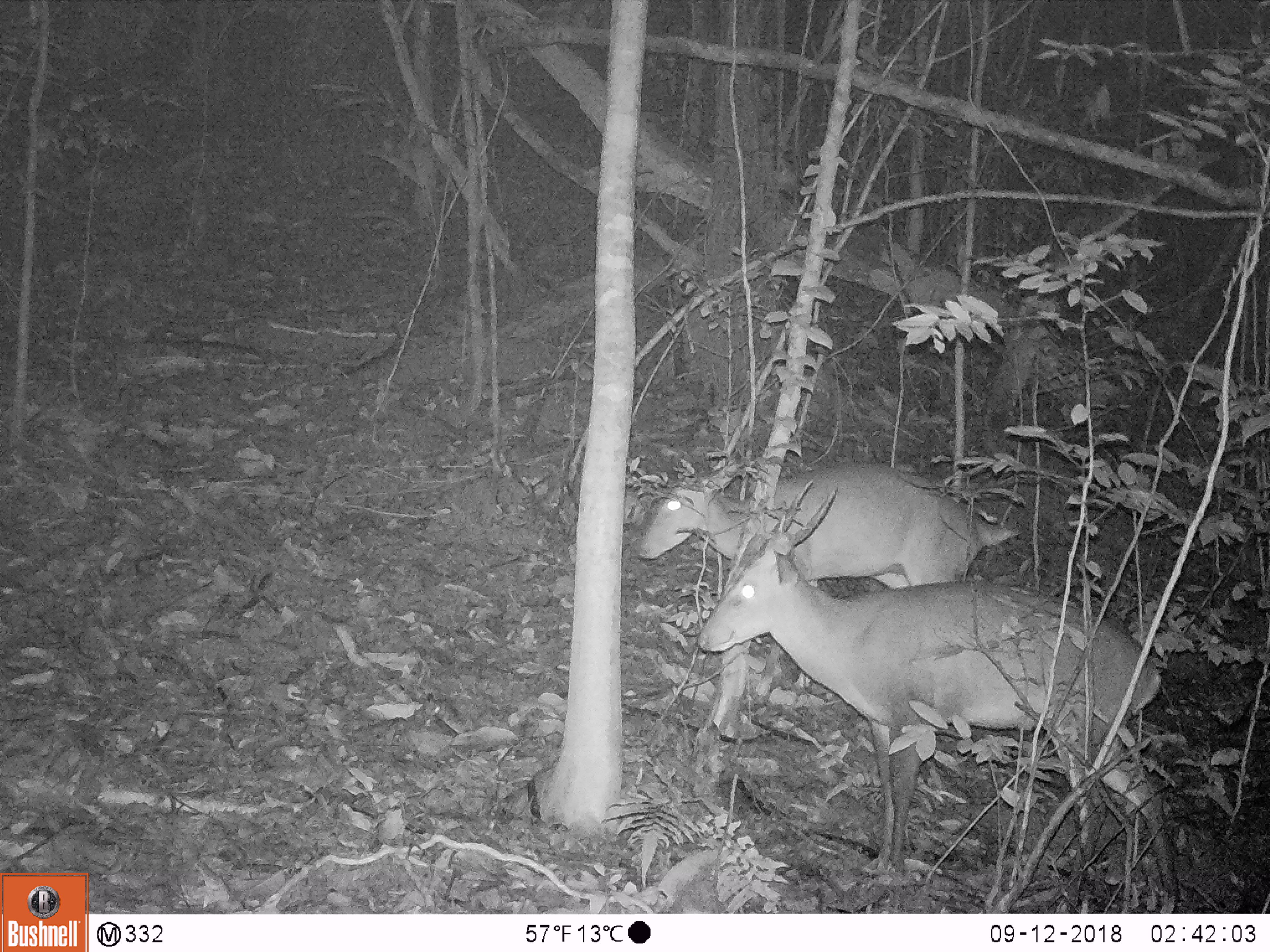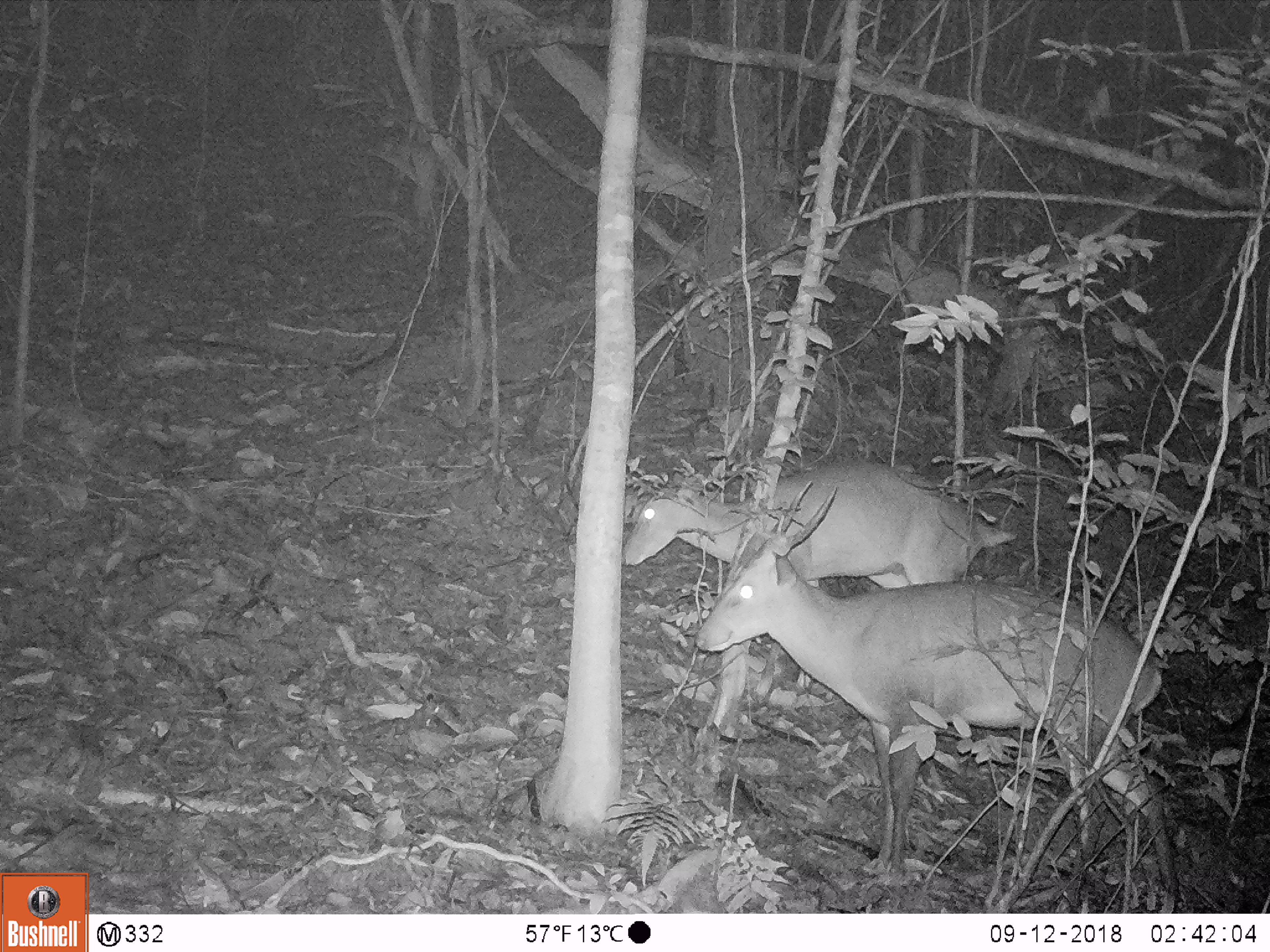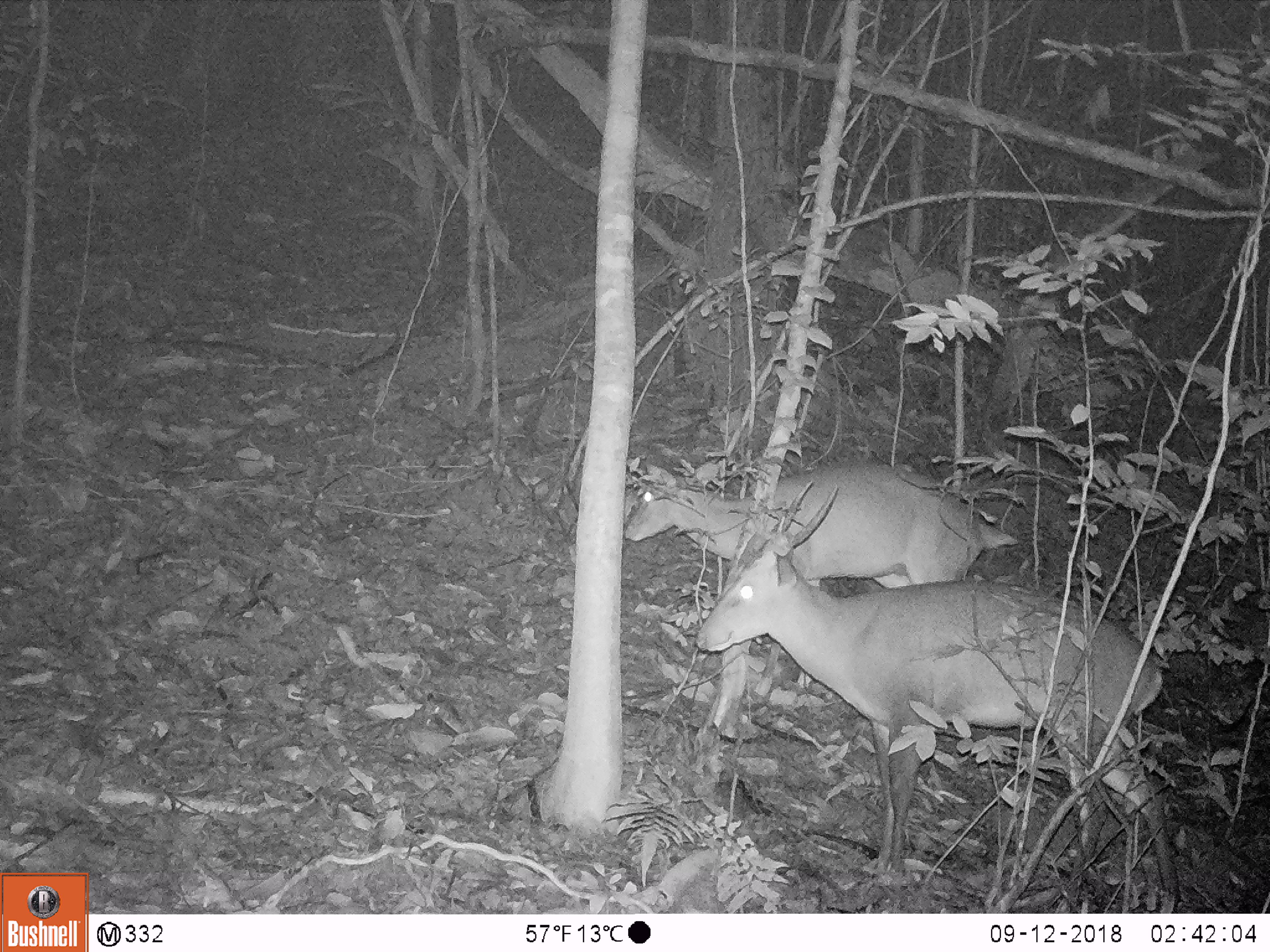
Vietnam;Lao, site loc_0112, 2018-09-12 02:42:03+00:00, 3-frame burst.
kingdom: Animalia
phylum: Chordata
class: Mammalia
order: Artiodactyla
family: Cervidae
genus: Muntiacus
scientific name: Muntiacus vuquangensis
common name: large-antlered muntjac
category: large antlered muntjac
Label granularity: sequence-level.